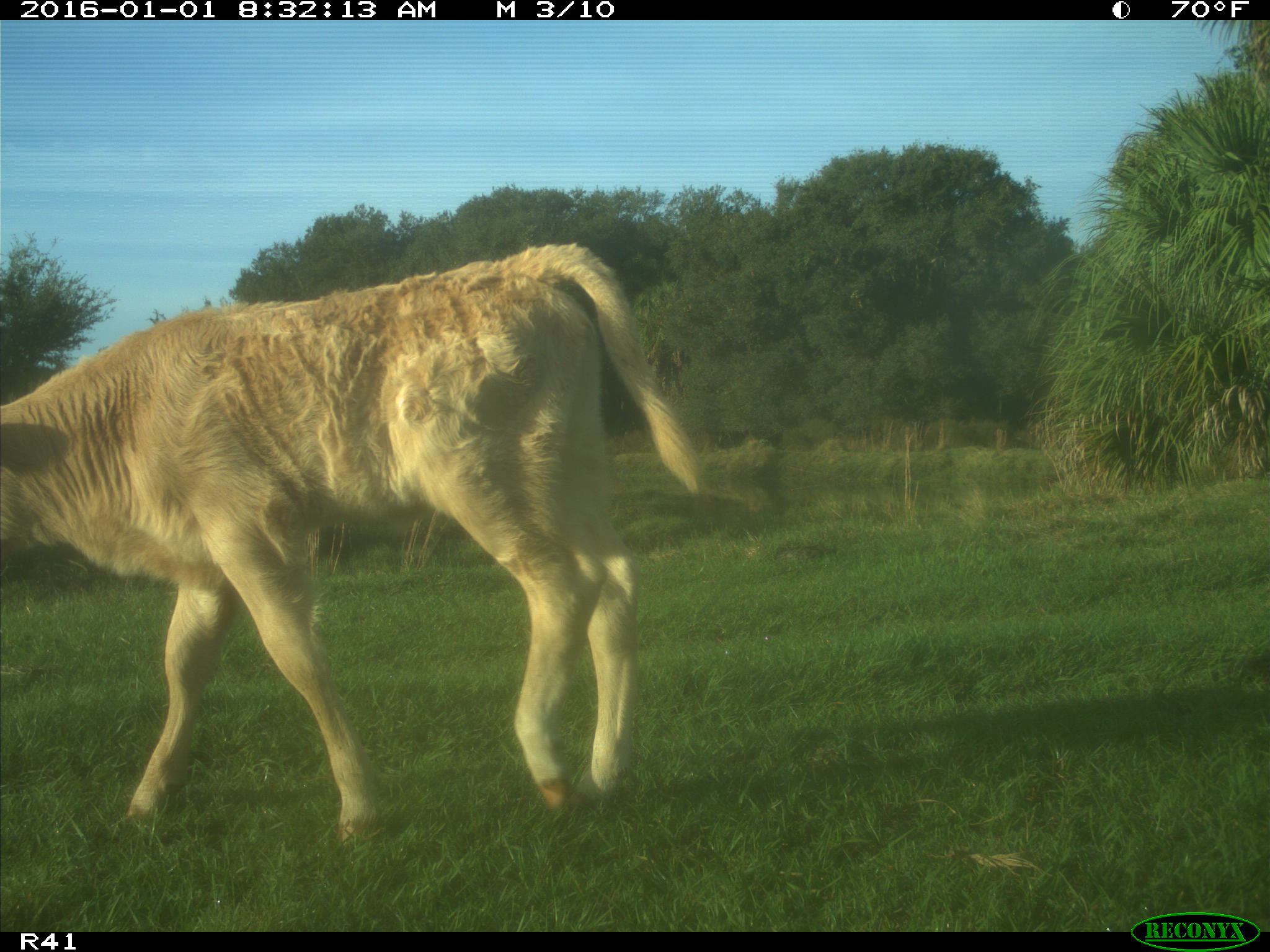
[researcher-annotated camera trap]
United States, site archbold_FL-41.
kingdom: Animalia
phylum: Chordata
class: Mammalia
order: Artiodactyla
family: Bovidae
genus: Bos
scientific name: Bos taurus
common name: domestic cow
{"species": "Bos taurus (domestic cow)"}